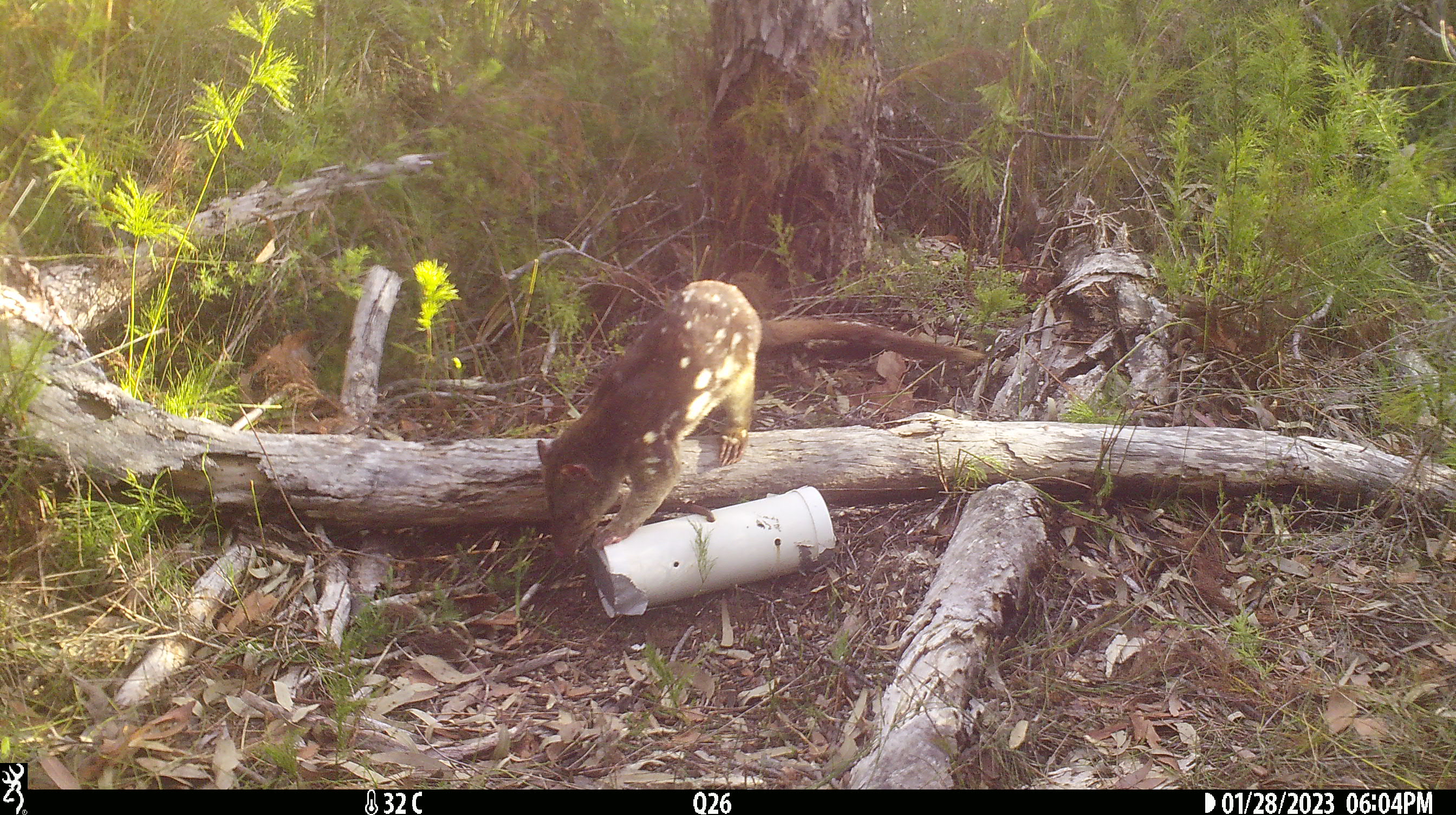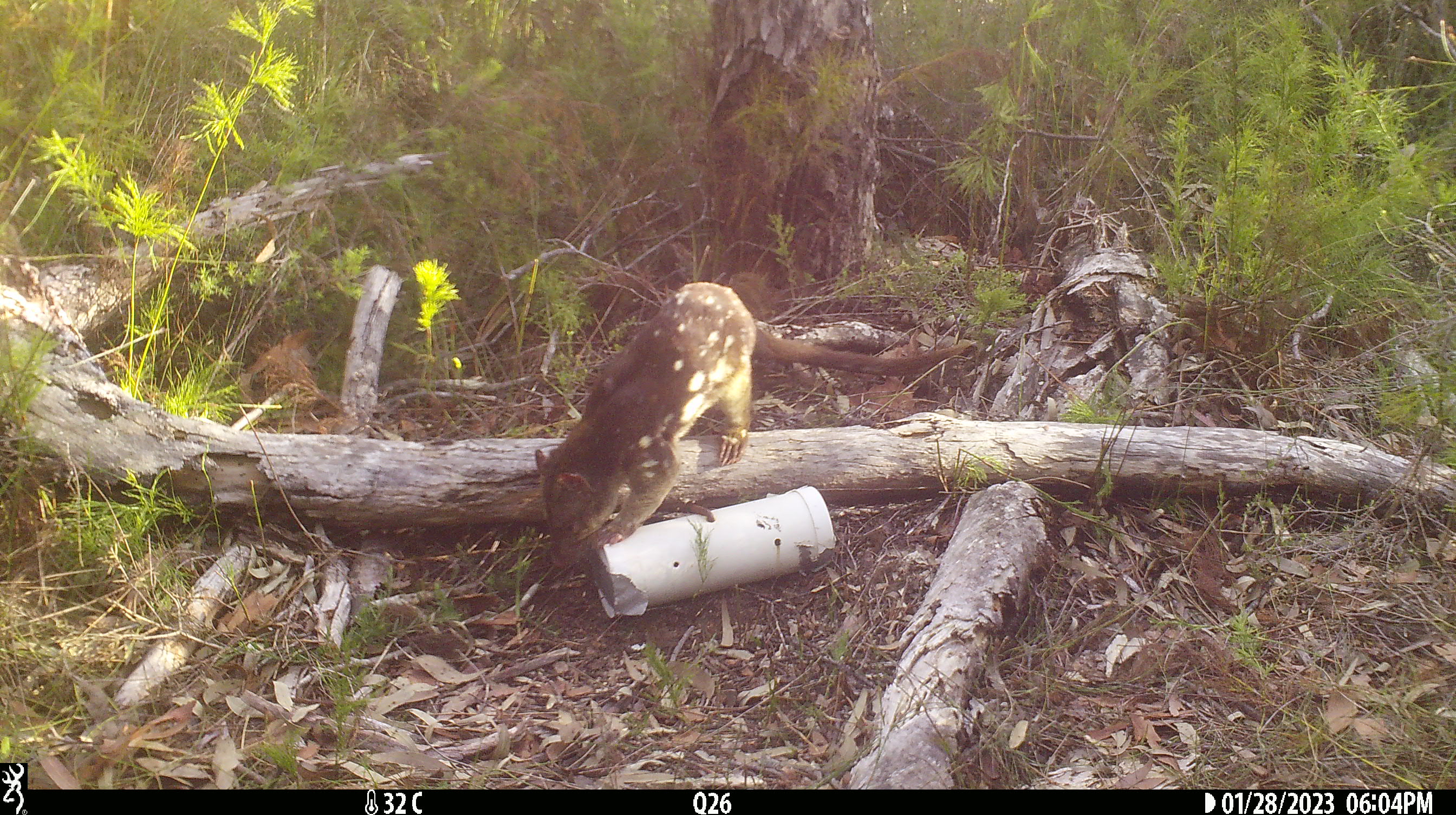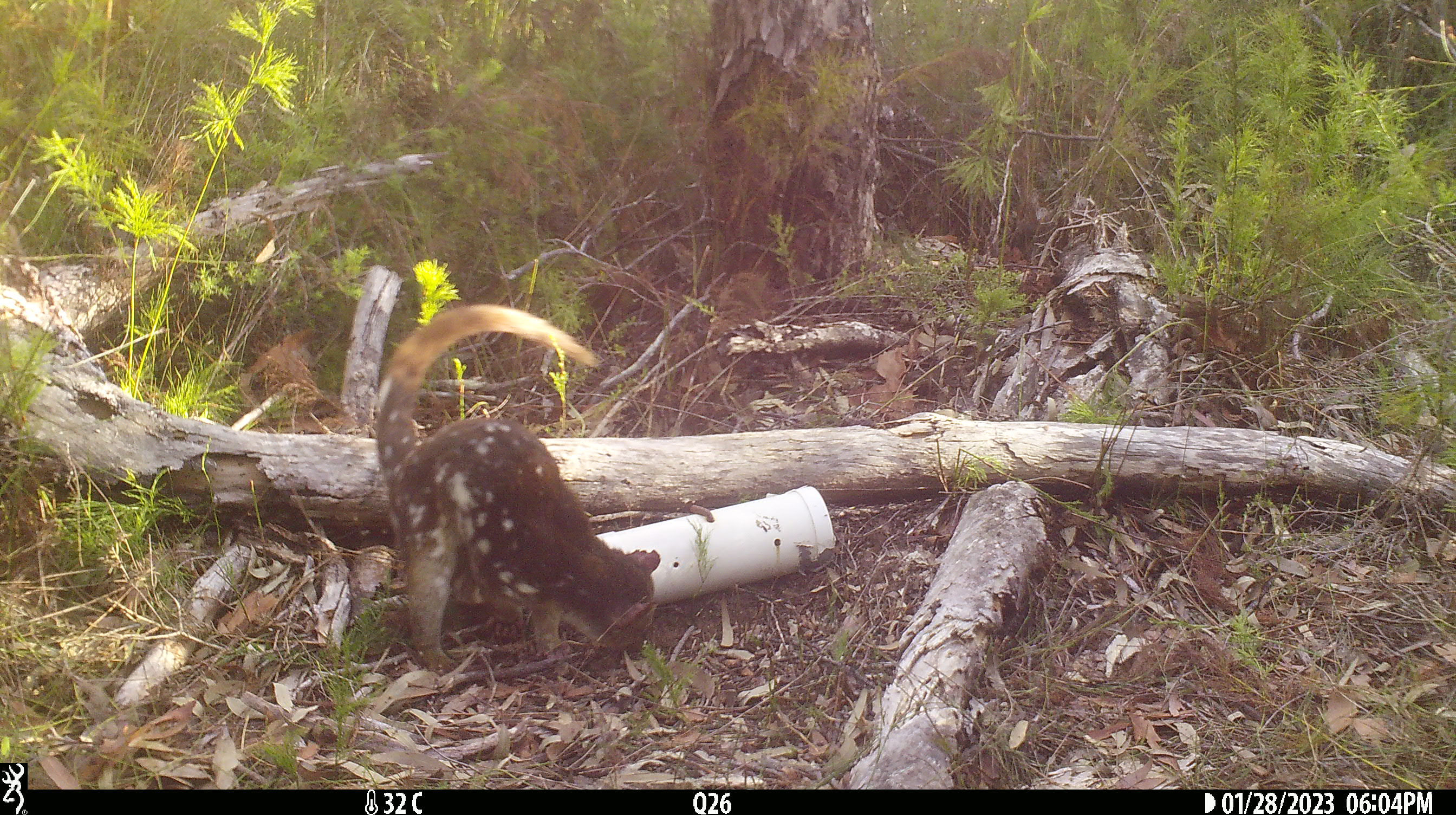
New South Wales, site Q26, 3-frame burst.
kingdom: Animalia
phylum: Chordata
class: Mammalia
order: Dasyuromorphia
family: Dasyuridae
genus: Dasyurus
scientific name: Dasyurus maculatus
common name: spotted-tailed quoll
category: quoll